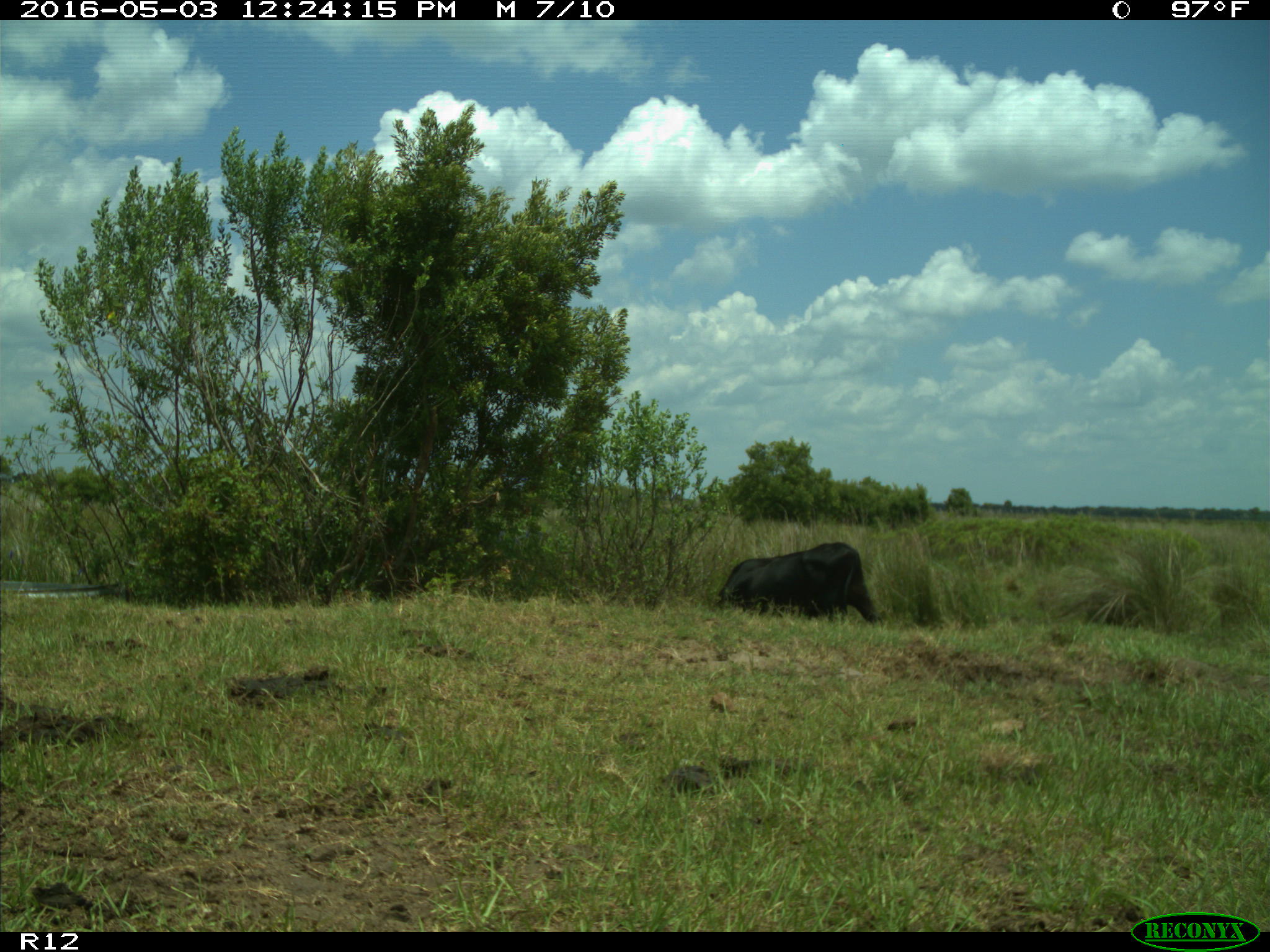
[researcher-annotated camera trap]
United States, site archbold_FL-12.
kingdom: Animalia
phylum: Chordata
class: Mammalia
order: Artiodactyla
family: Bovidae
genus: Bos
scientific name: Bos taurus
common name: domestic cow